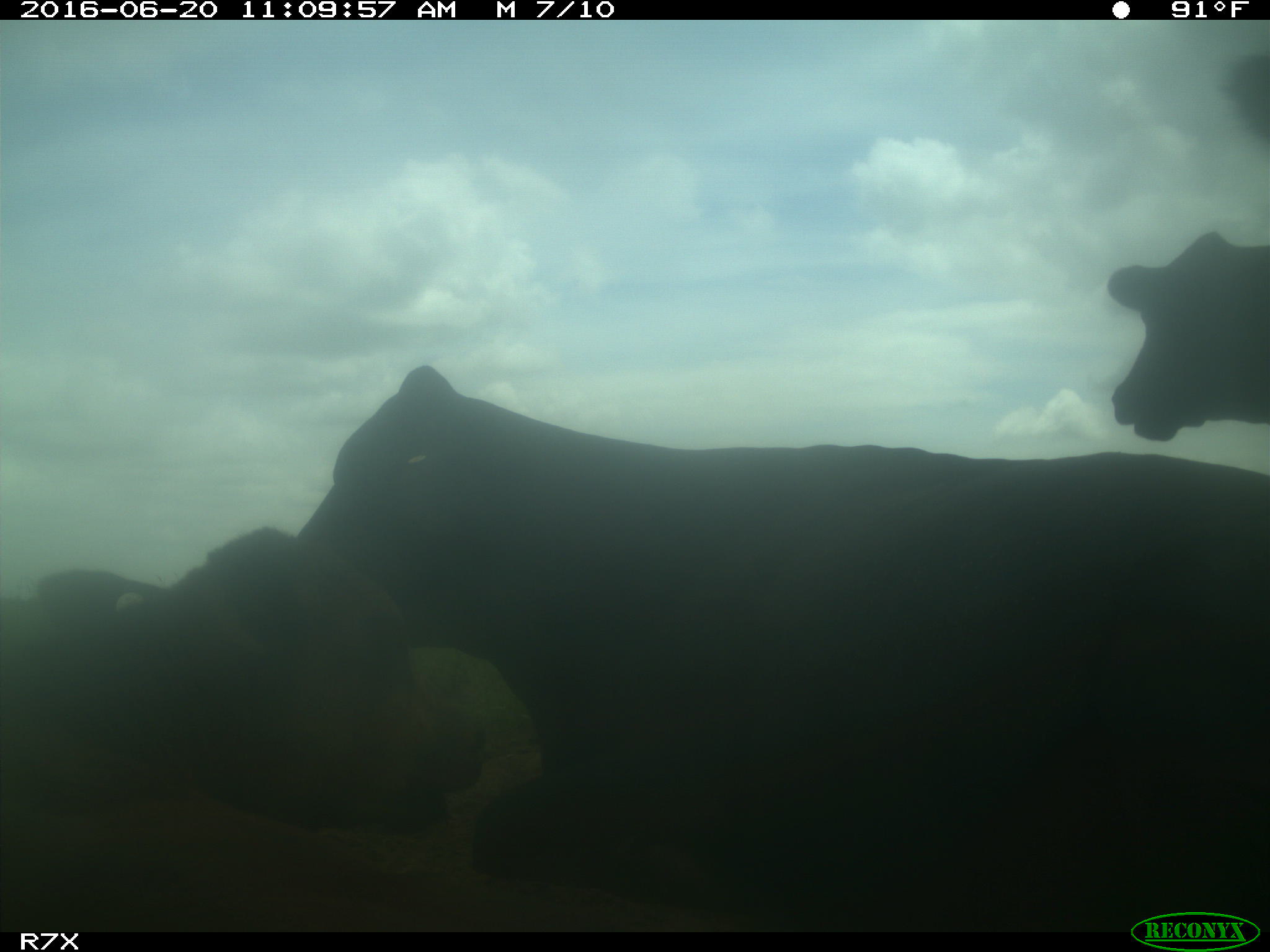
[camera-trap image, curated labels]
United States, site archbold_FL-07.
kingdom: Animalia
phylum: Chordata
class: Mammalia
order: Artiodactyla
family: Bovidae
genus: Bos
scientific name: Bos taurus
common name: domestic cow